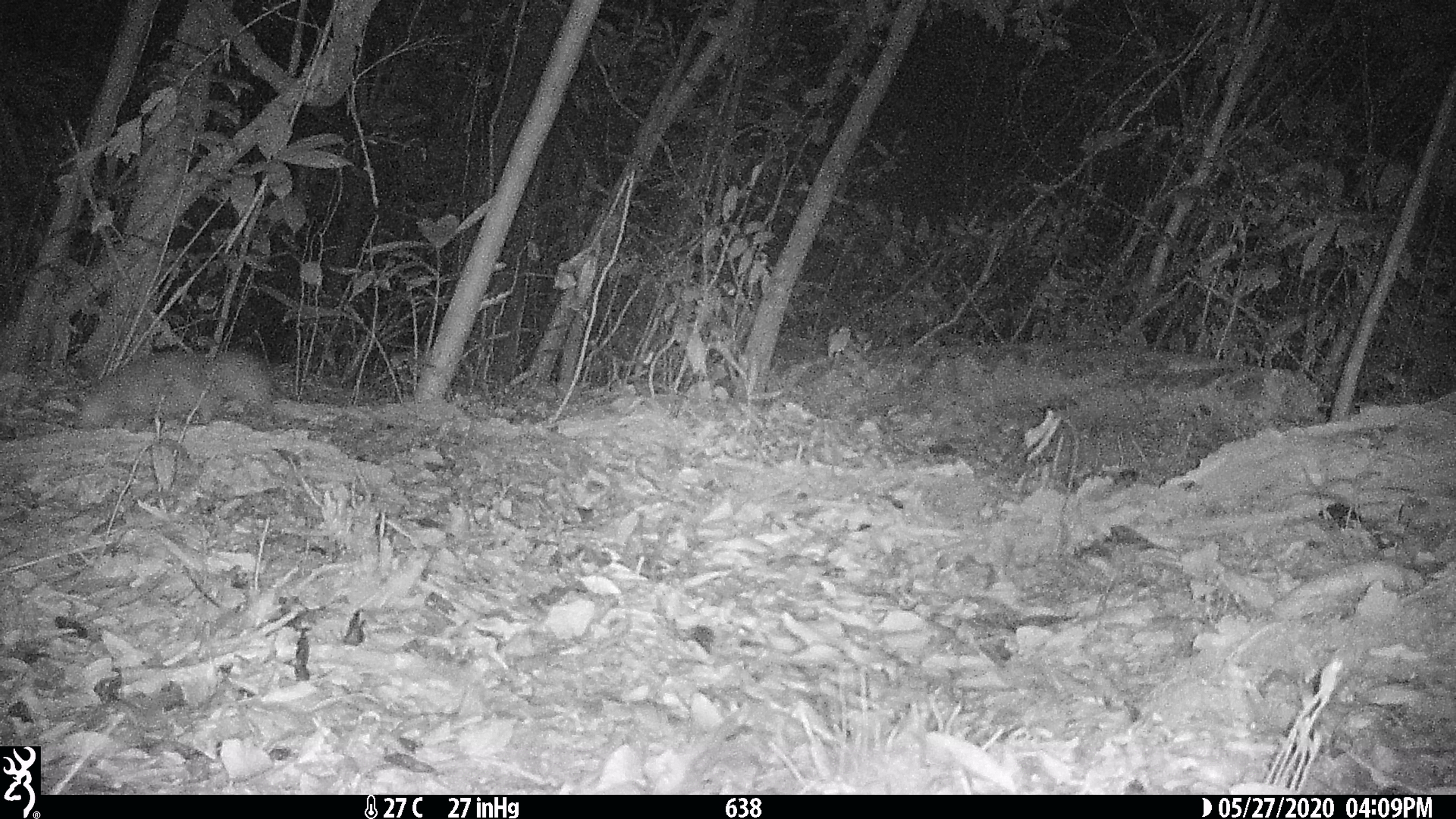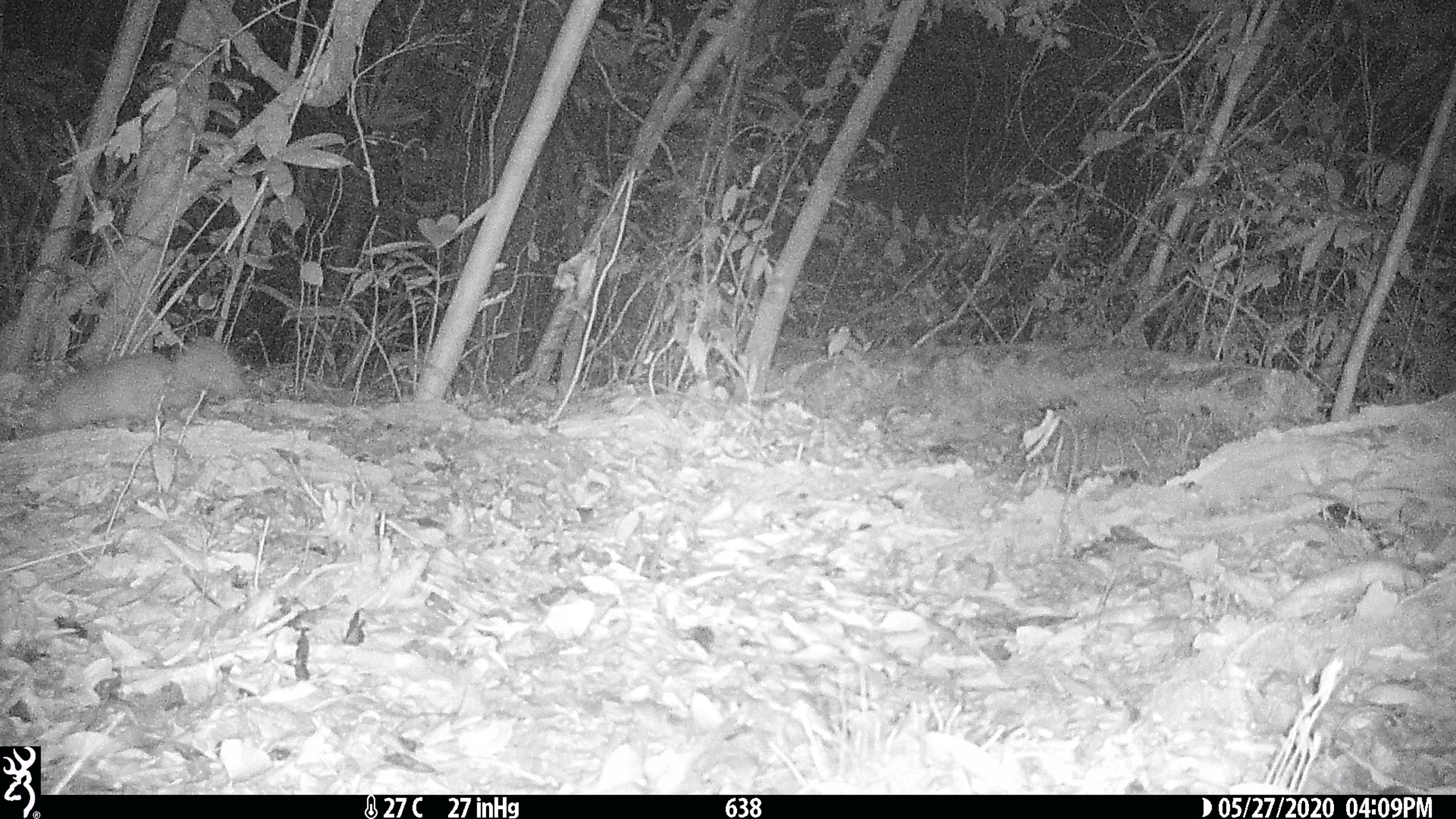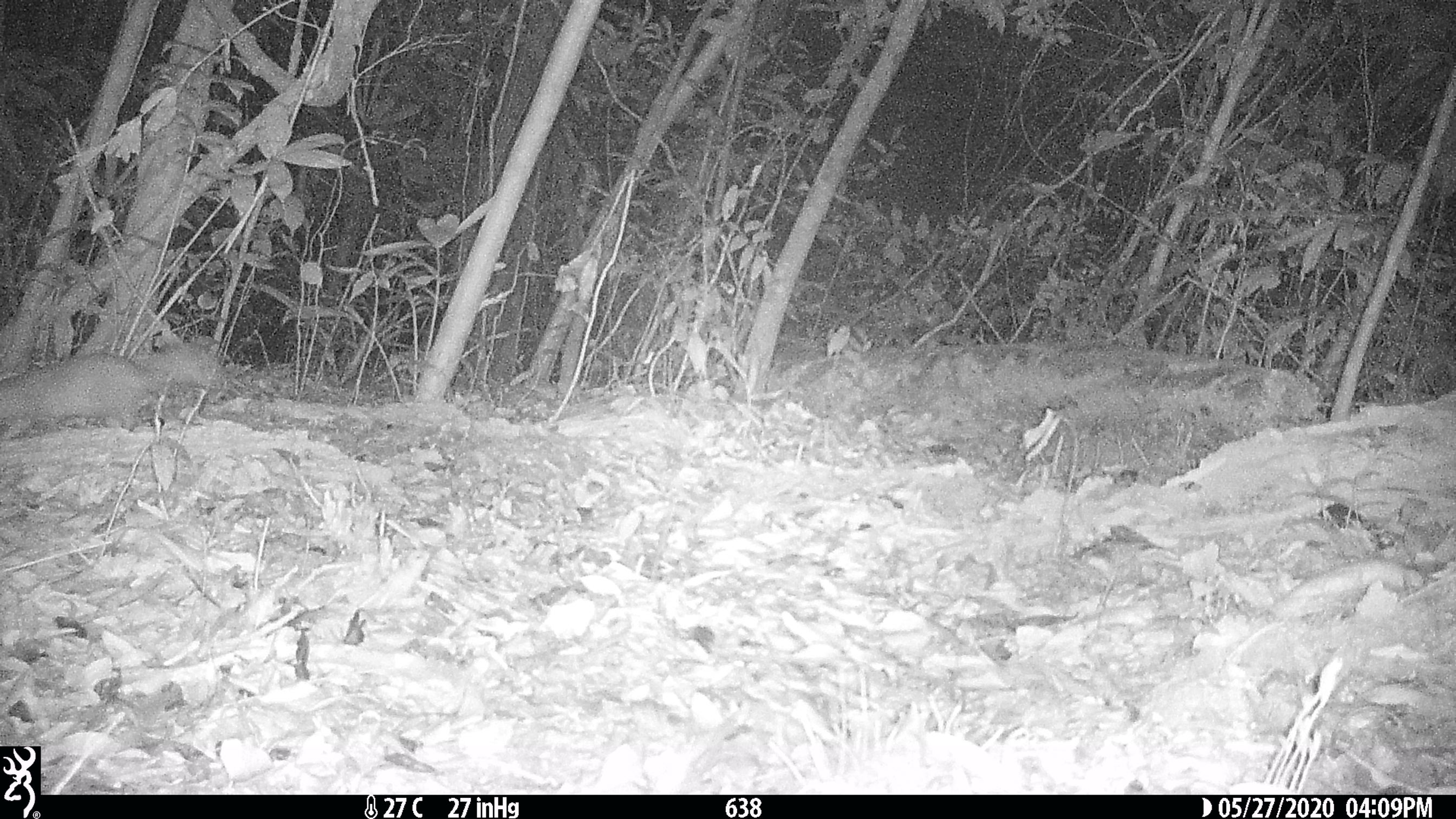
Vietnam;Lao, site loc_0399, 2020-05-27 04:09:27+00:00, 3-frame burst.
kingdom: Animalia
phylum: Chordata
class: Mammalia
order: Carnivora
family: Mustelidae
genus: Melogale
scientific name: Melogale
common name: ferret badger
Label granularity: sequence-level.